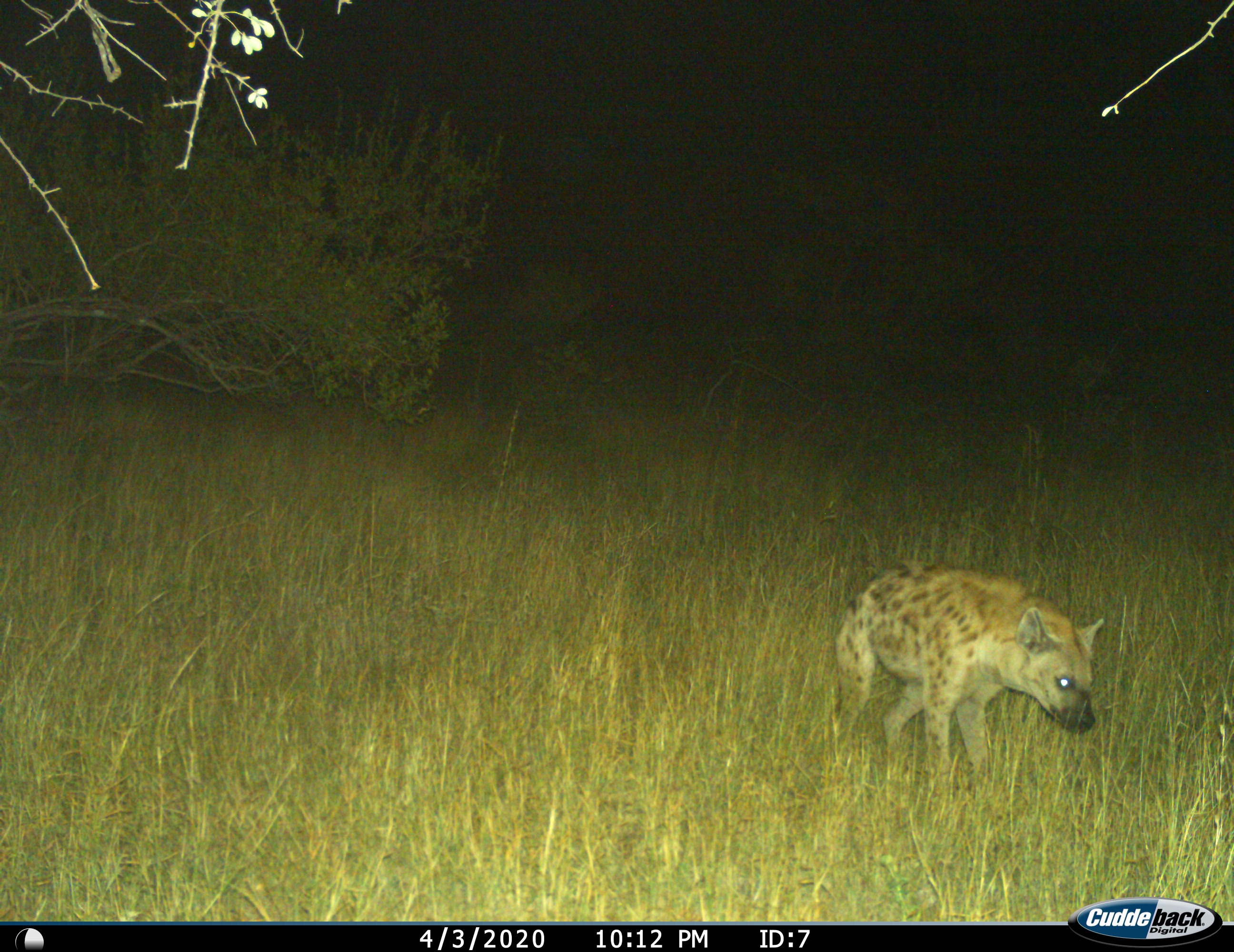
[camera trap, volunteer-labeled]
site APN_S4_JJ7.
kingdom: Animalia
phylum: Chordata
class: Mammalia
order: Carnivora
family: Hyaenidae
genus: Crocuta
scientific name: Crocuta crocuta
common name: spotted hyena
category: hyenaspotted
Hyenaspotted (spotted hyena) (Crocuta crocuta), count 1. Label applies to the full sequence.